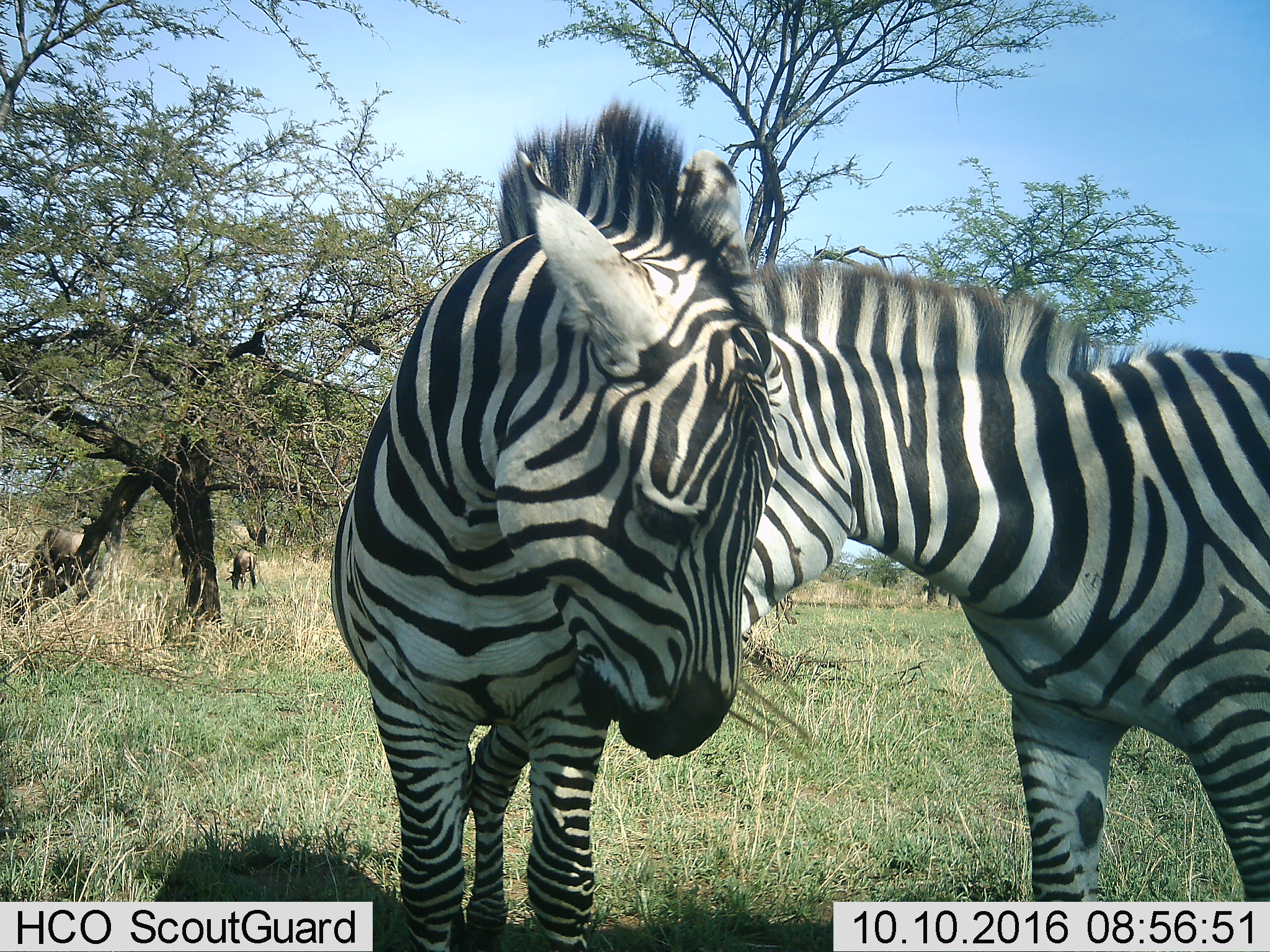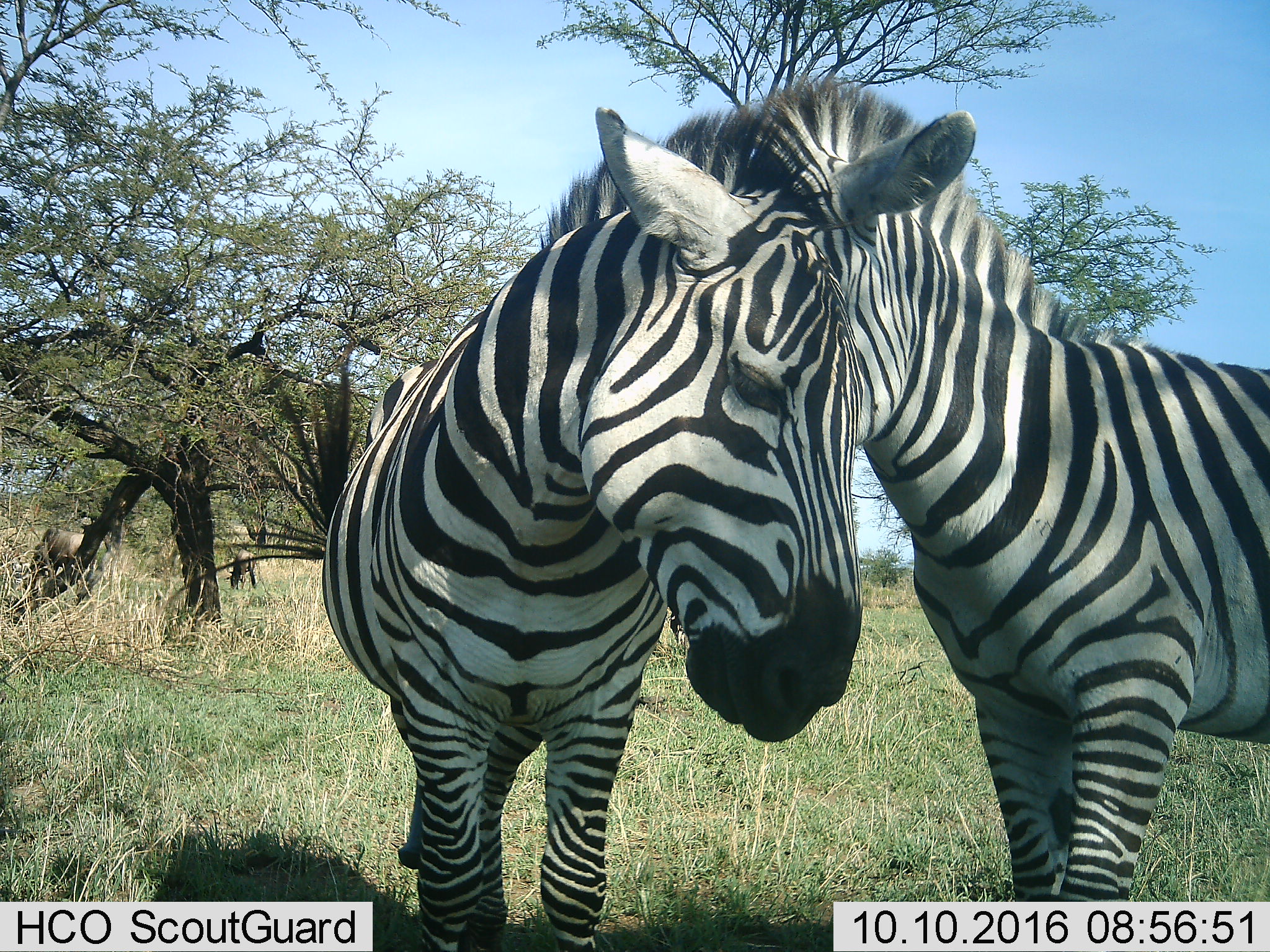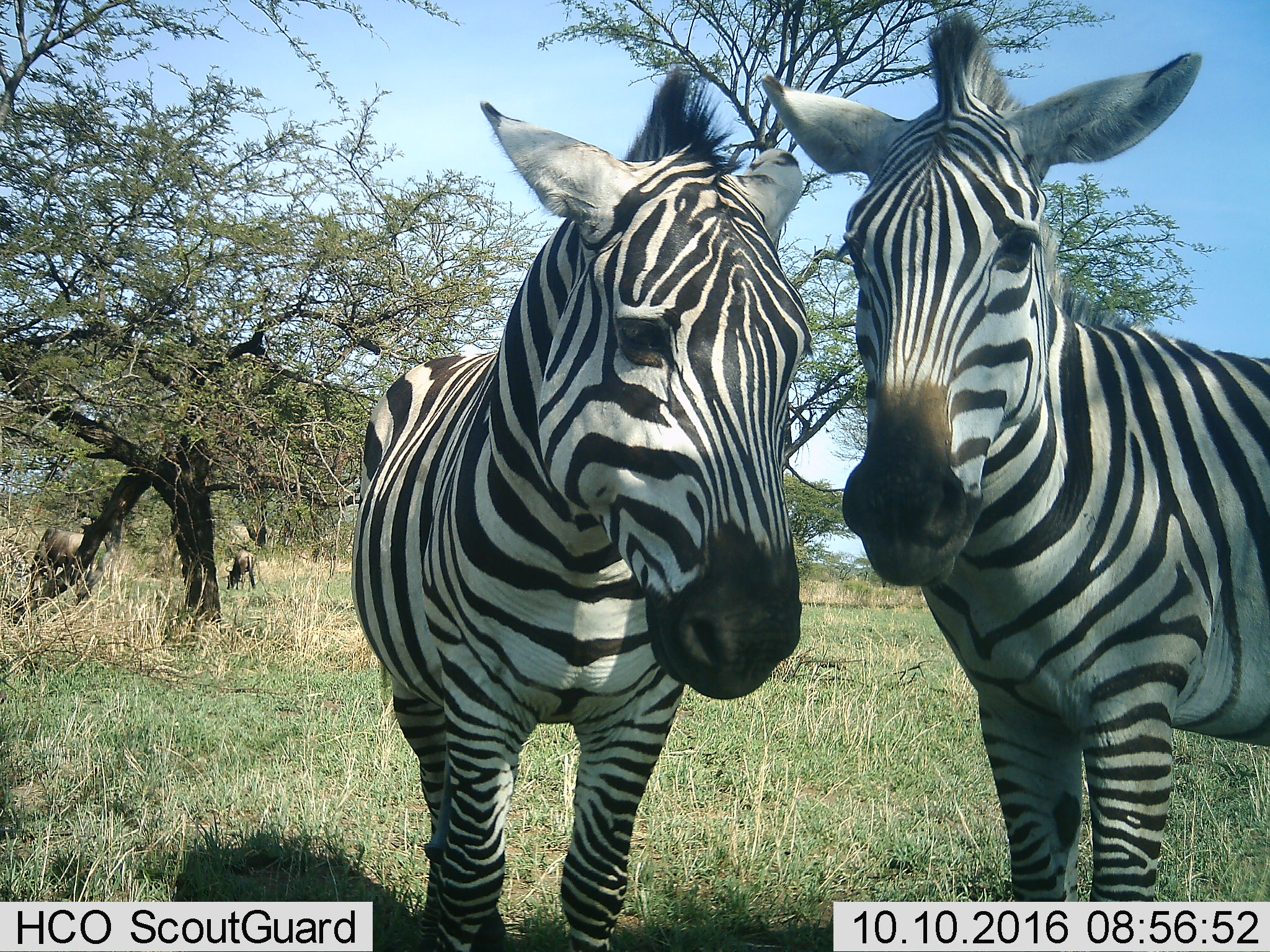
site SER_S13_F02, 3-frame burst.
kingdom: Animalia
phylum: Chordata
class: Mammalia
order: Artiodactyla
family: Bovidae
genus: Connochaetes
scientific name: Connochaetes taurinus taurinus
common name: blue wildebeest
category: wildebeestblue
Wildebeestblue (blue wildebeest) (Connochaetes taurinus taurinus), count 2. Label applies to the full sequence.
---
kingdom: Animalia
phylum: Chordata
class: Mammalia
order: Perissodactyla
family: Equidae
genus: Equus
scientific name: Equus quagga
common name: plains zebra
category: zebraplains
Zebraplains (plains zebra) (Equus quagga), count 2. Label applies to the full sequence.